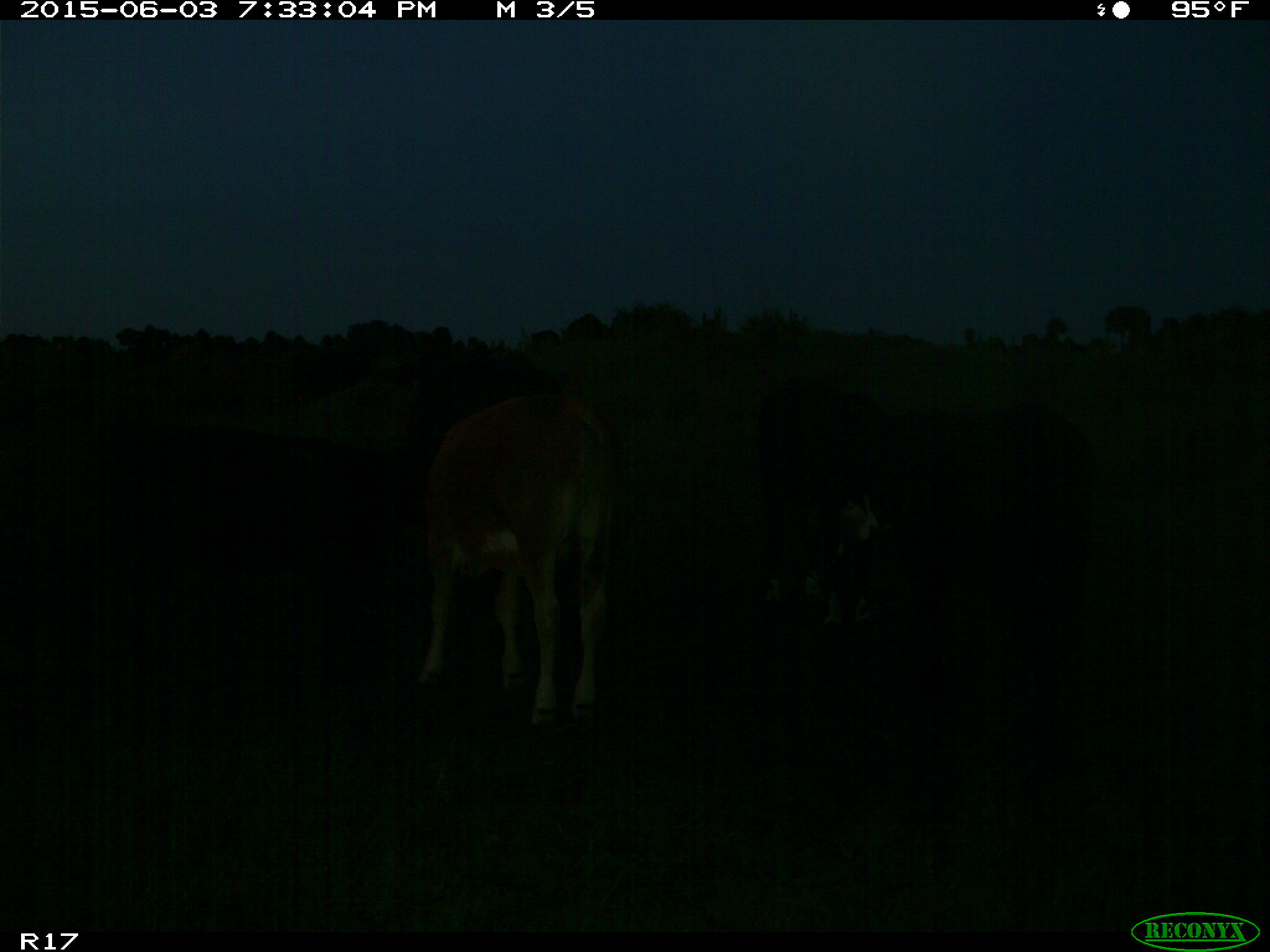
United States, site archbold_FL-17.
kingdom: Animalia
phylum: Chordata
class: Mammalia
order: Artiodactyla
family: Bovidae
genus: Bos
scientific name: Bos taurus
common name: domestic cow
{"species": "Bos taurus (domestic cow)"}